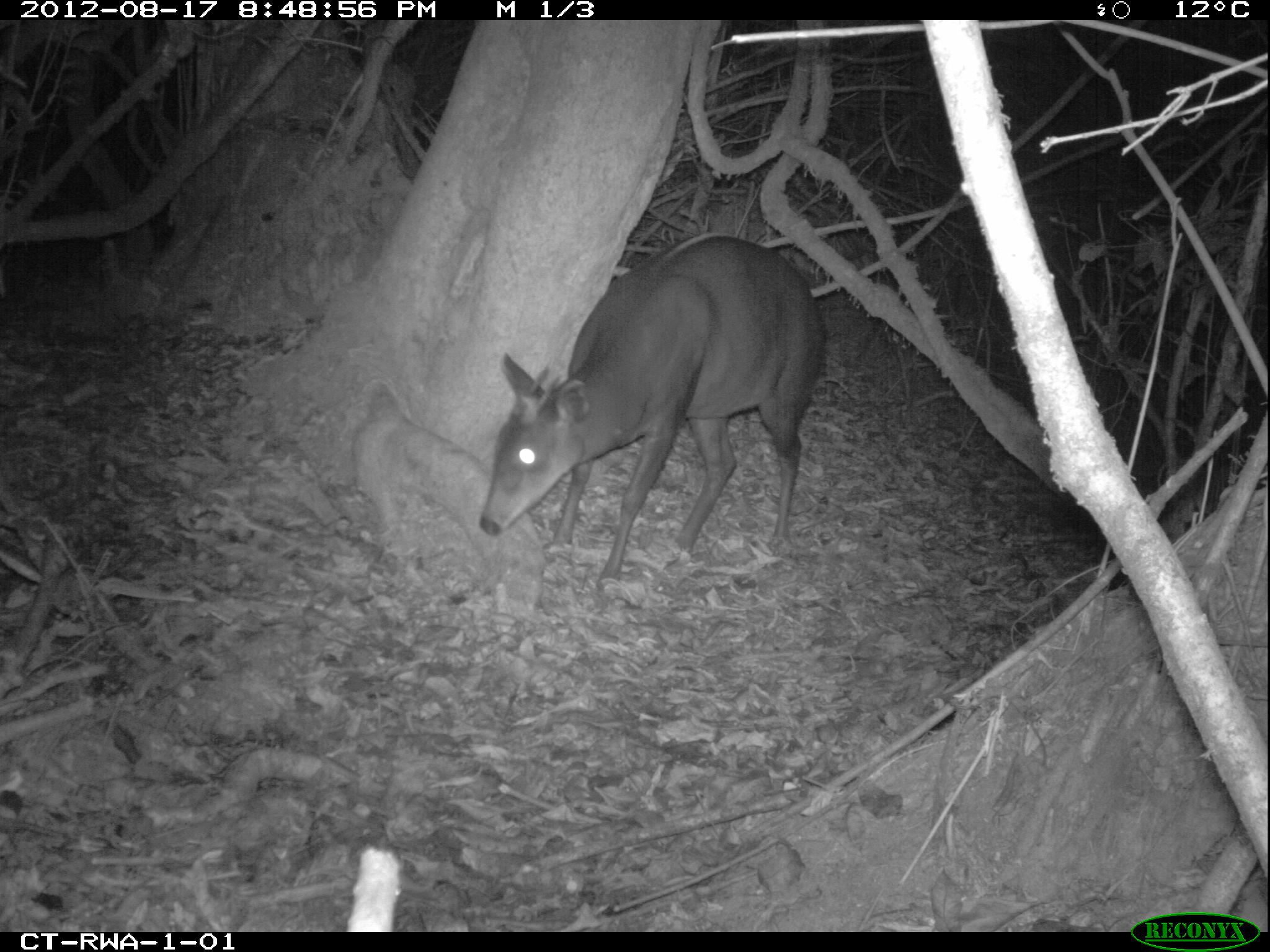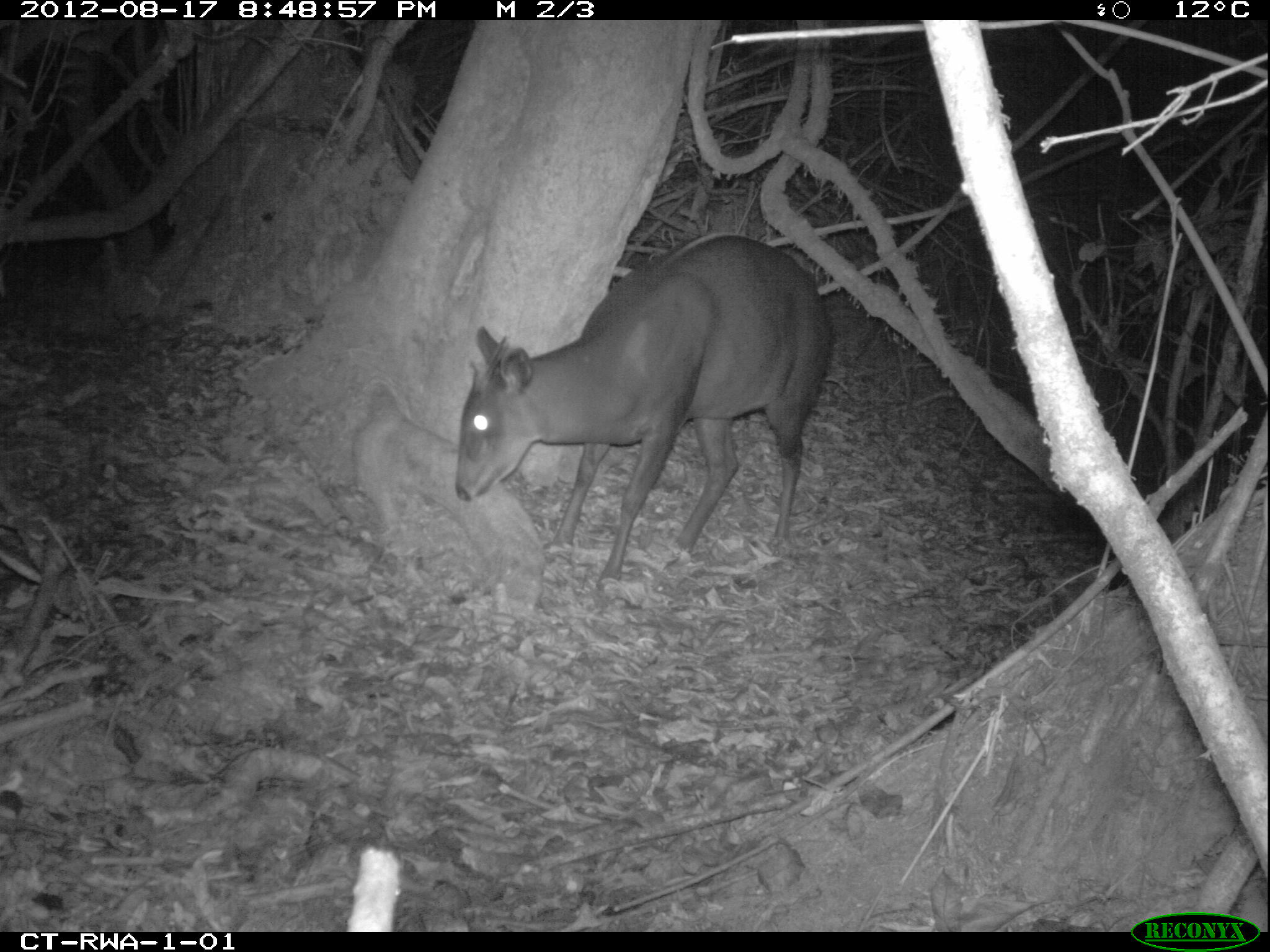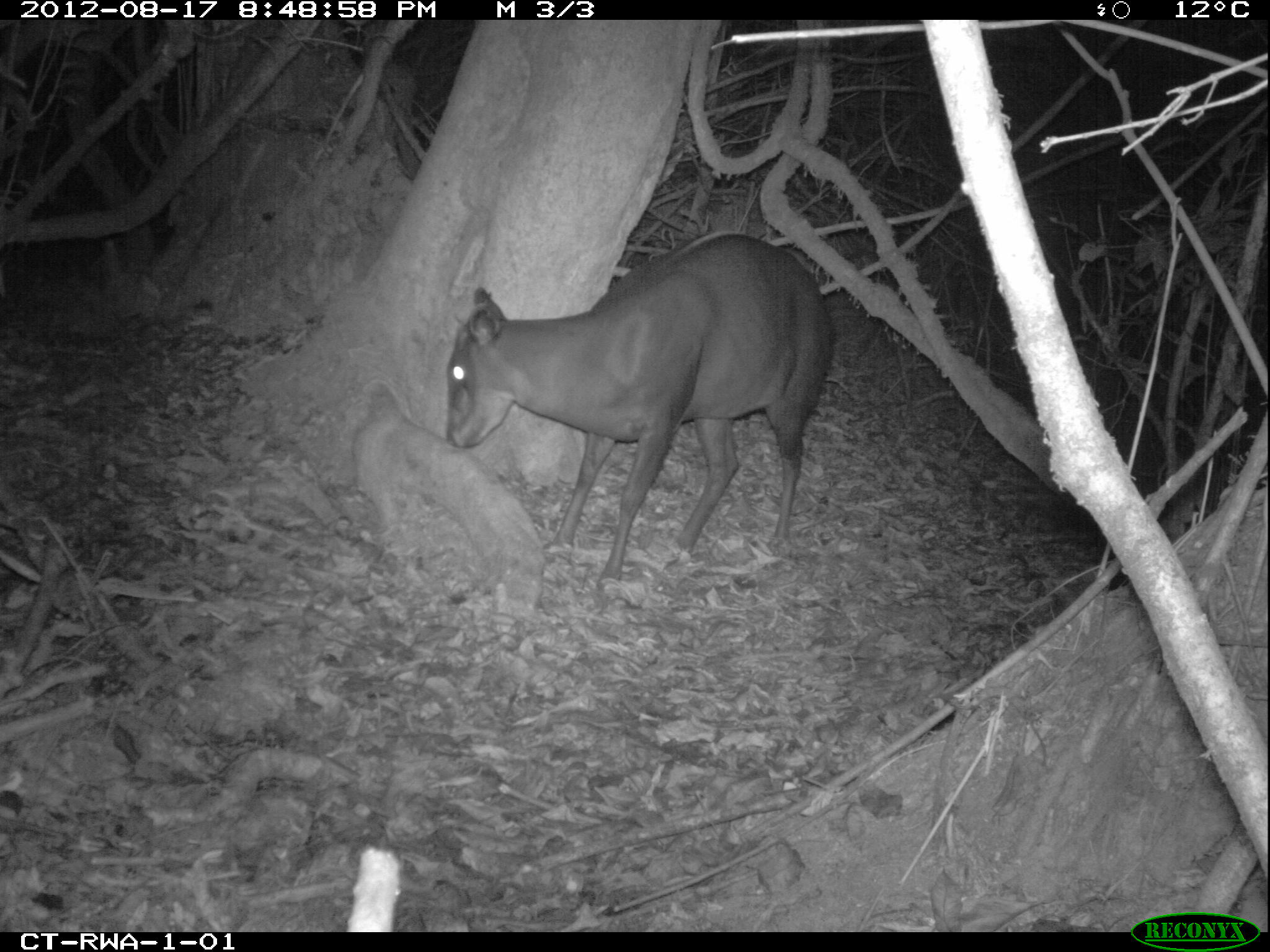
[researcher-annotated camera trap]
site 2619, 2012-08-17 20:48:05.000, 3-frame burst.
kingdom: Animalia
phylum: Chordata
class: Mammalia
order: Artiodactyla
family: Bovidae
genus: Cephalophus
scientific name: Cephalophus silvicultor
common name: light-backed duiker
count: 1